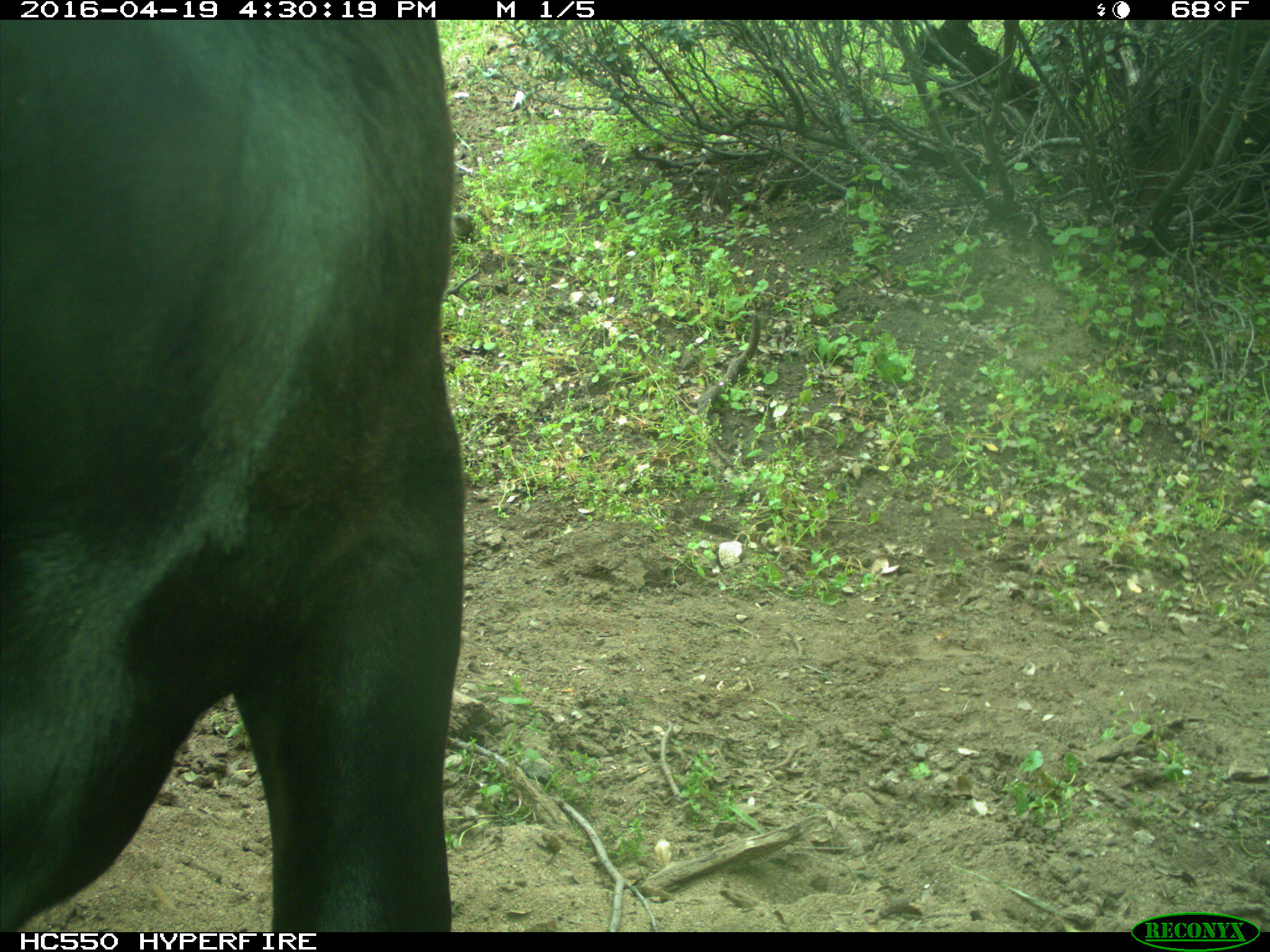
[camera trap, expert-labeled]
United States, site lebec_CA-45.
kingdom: Animalia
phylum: Chordata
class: Mammalia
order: Artiodactyla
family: Bovidae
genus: Bos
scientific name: Bos taurus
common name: domestic cow